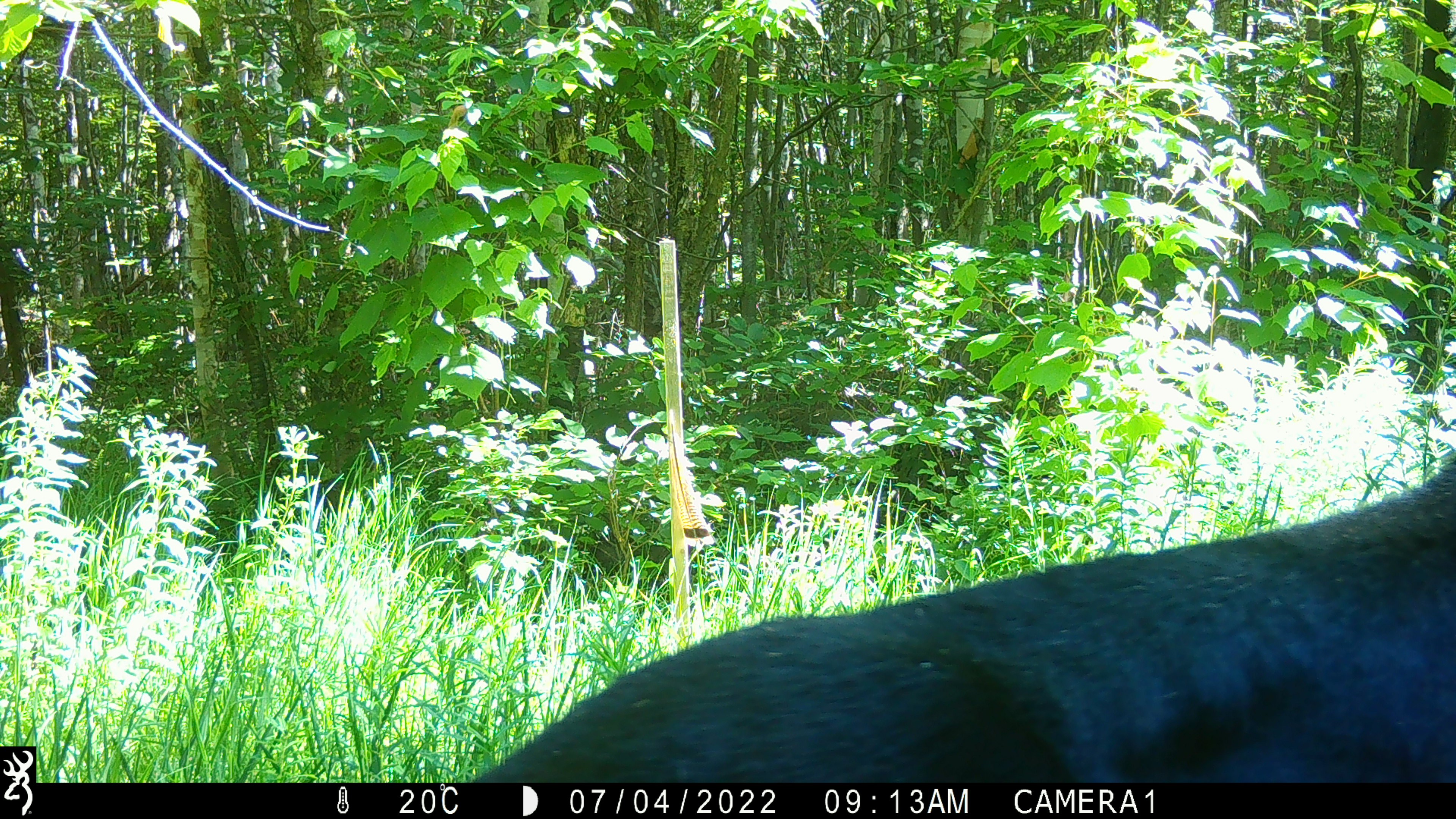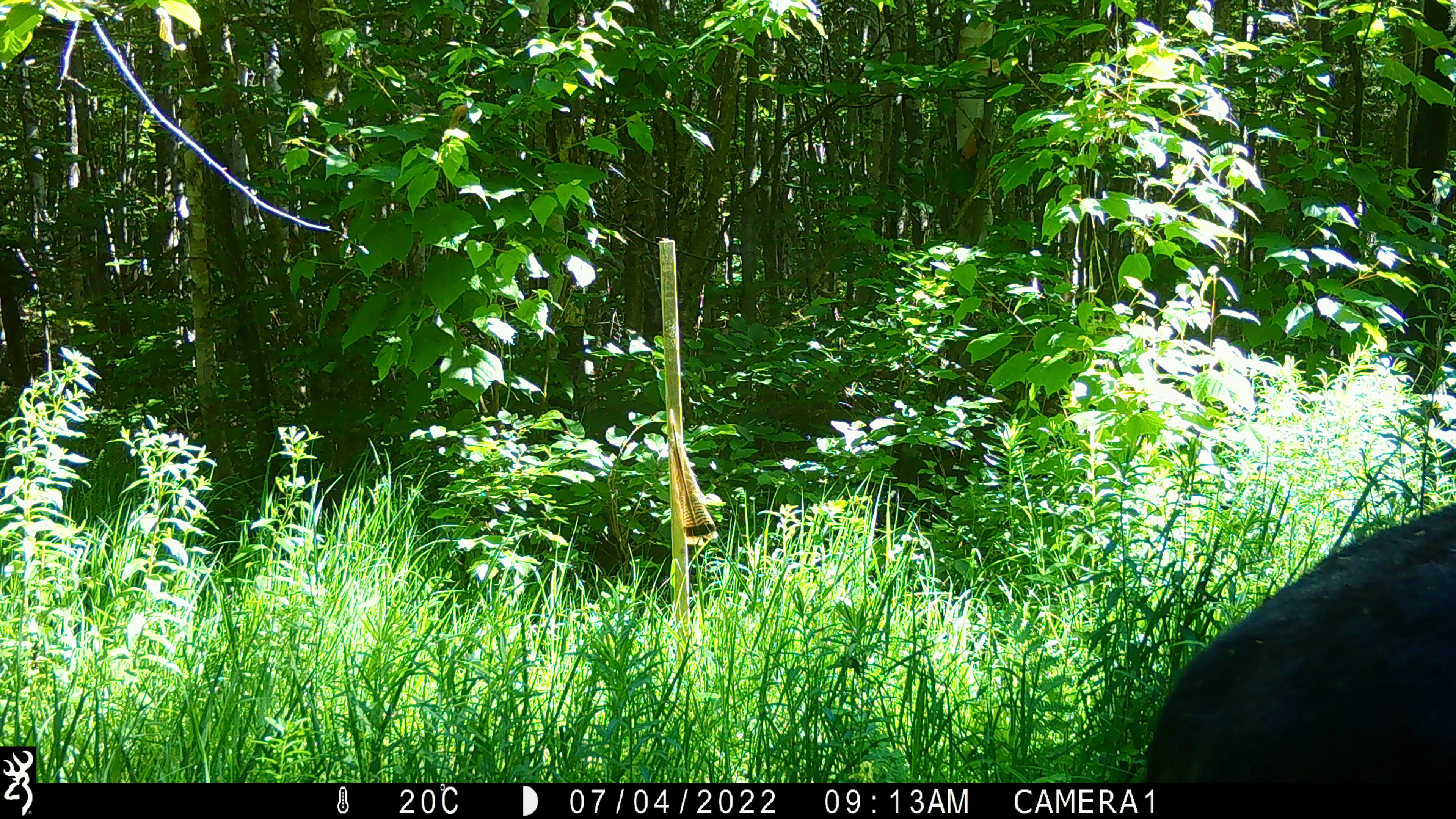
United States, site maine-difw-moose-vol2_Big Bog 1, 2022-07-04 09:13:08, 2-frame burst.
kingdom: Animalia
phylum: Chordata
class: Mammalia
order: Artiodactyla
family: Cervidae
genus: Alces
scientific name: Alces alces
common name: moose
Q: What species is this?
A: Moose (Alces alces).